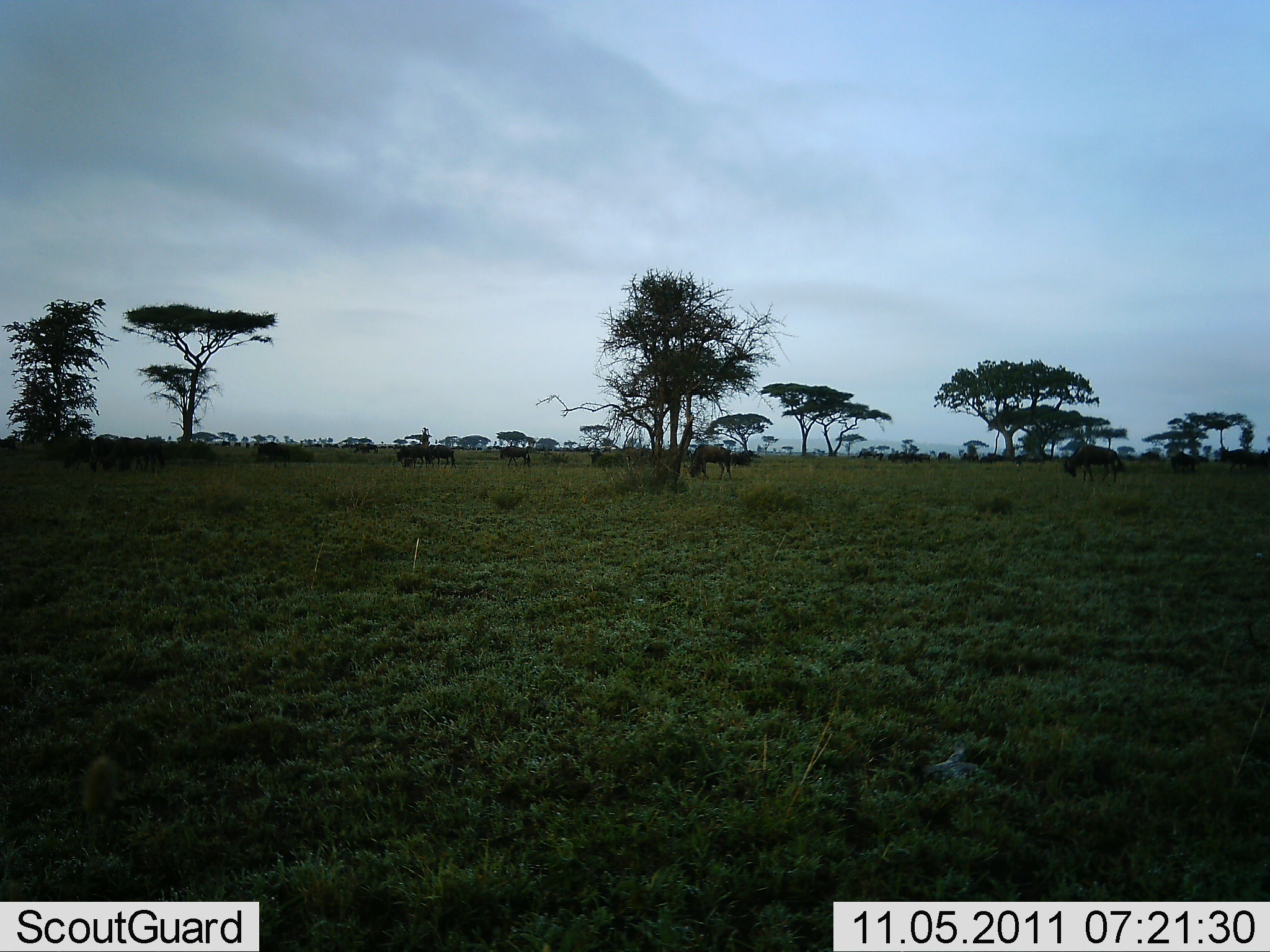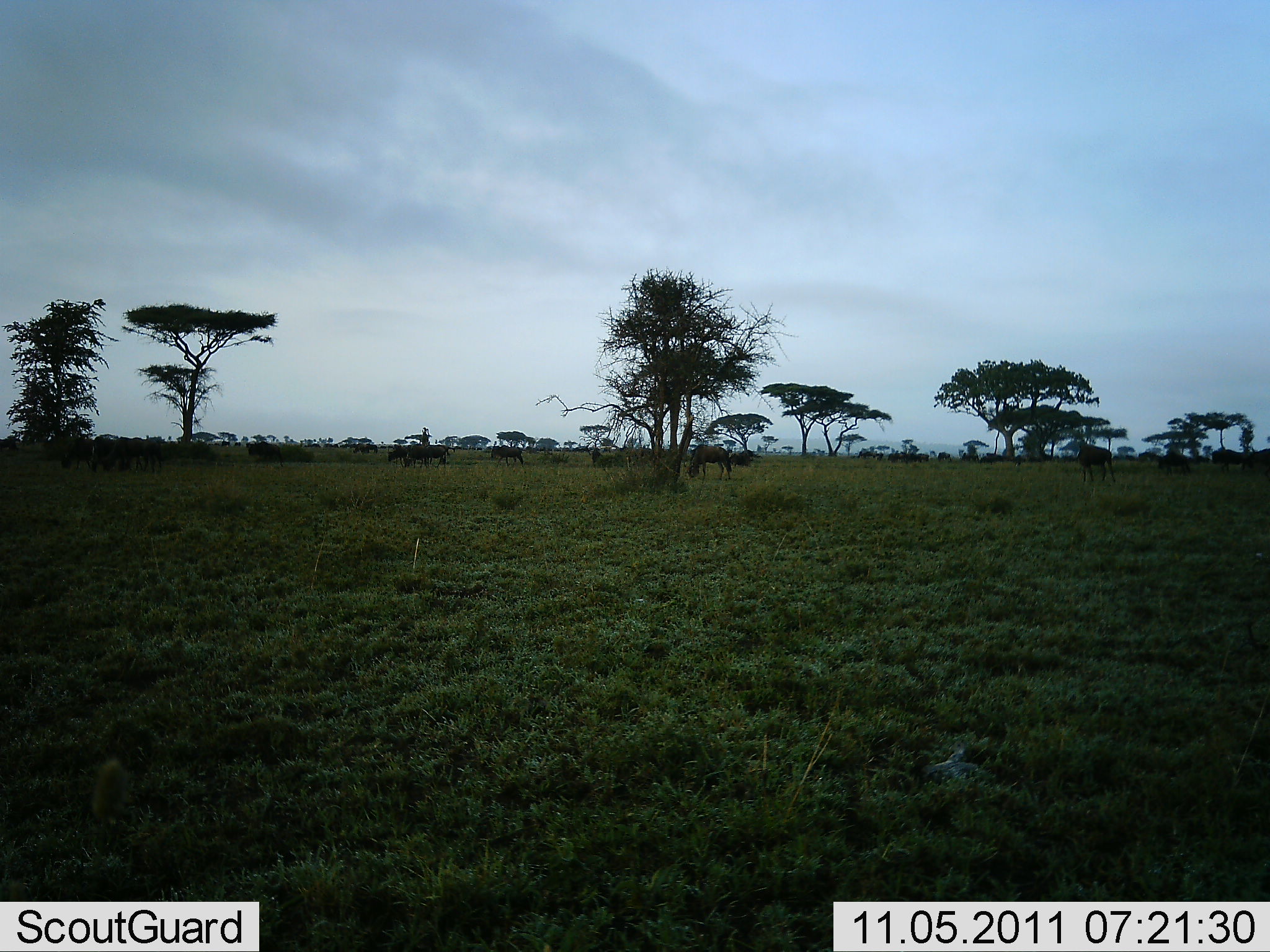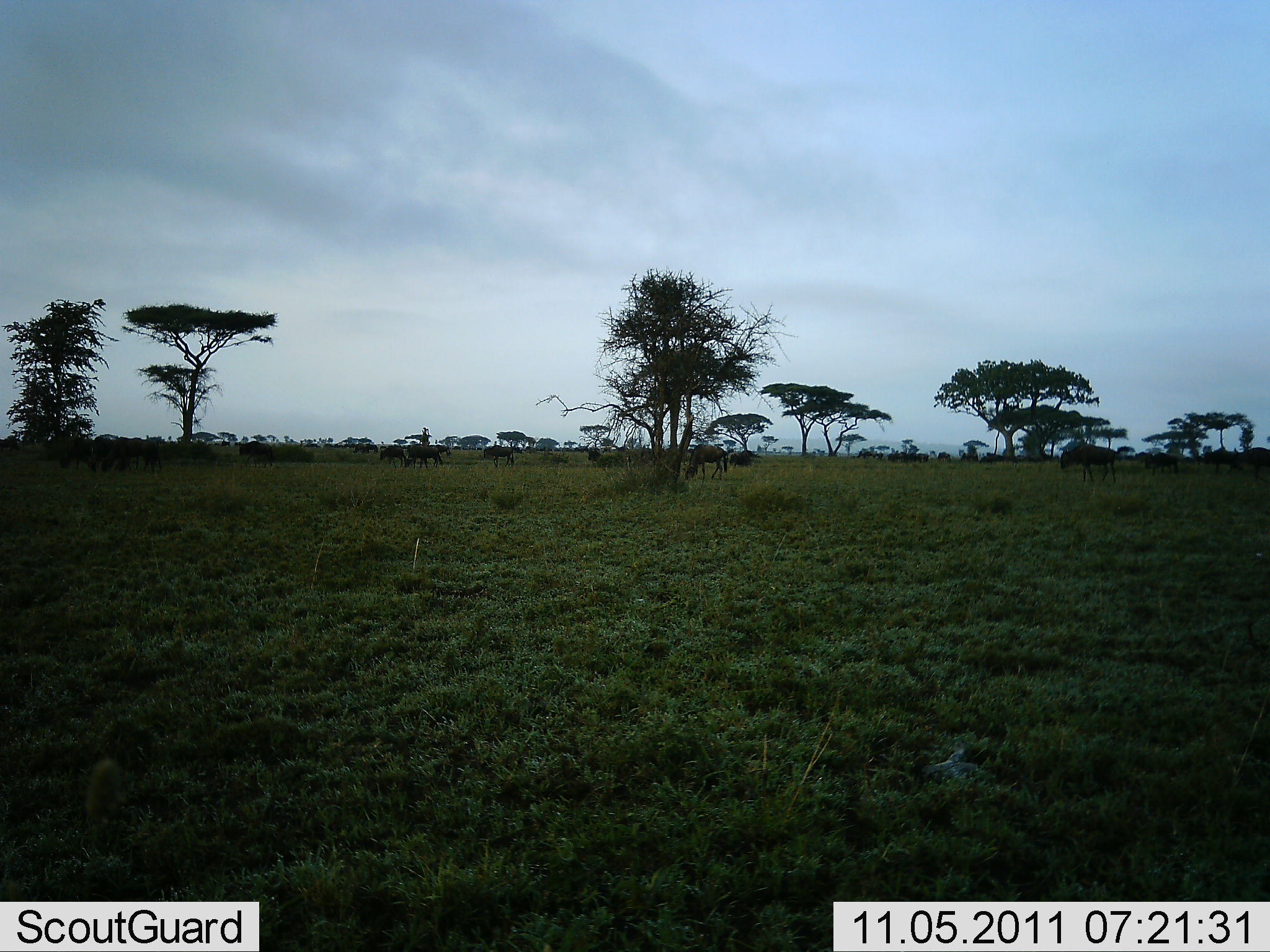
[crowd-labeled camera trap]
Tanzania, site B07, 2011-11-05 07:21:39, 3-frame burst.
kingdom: Animalia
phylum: Chordata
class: Mammalia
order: Artiodactyla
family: Bovidae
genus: Connochaetes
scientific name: Connochaetes taurinus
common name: blue wildebeest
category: wildebeest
Wildebeest (blue wildebeest) (Connochaetes taurinus), count 11-50. Behavior (volunteer vote fractions): standing 55%, resting 9%, moving 64%, interacting 0%. Young present (vote fraction): 0%. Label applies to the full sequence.